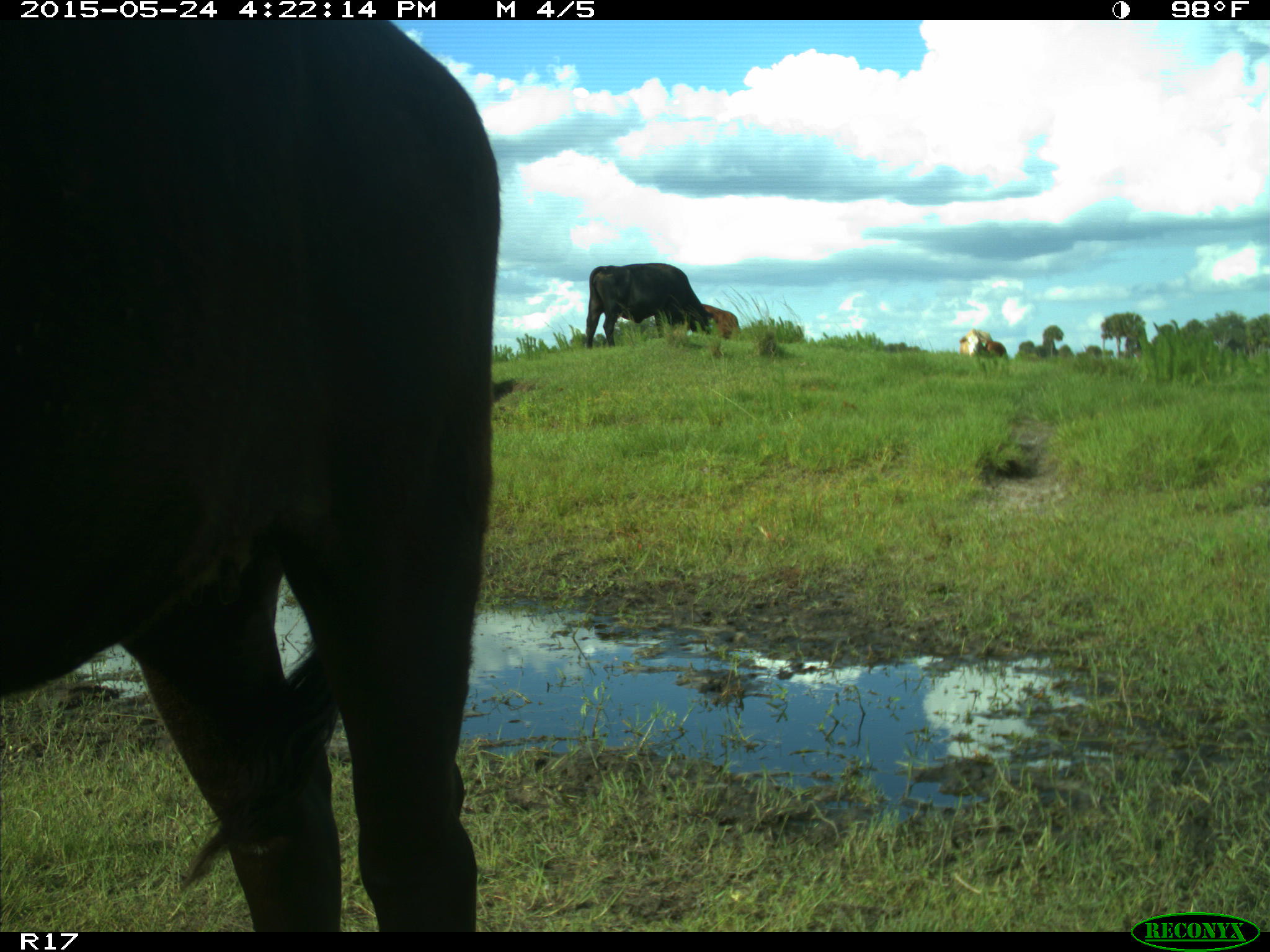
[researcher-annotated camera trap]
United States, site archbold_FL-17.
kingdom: Animalia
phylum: Chordata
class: Mammalia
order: Artiodactyla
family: Bovidae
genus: Bos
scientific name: Bos taurus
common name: domestic cow